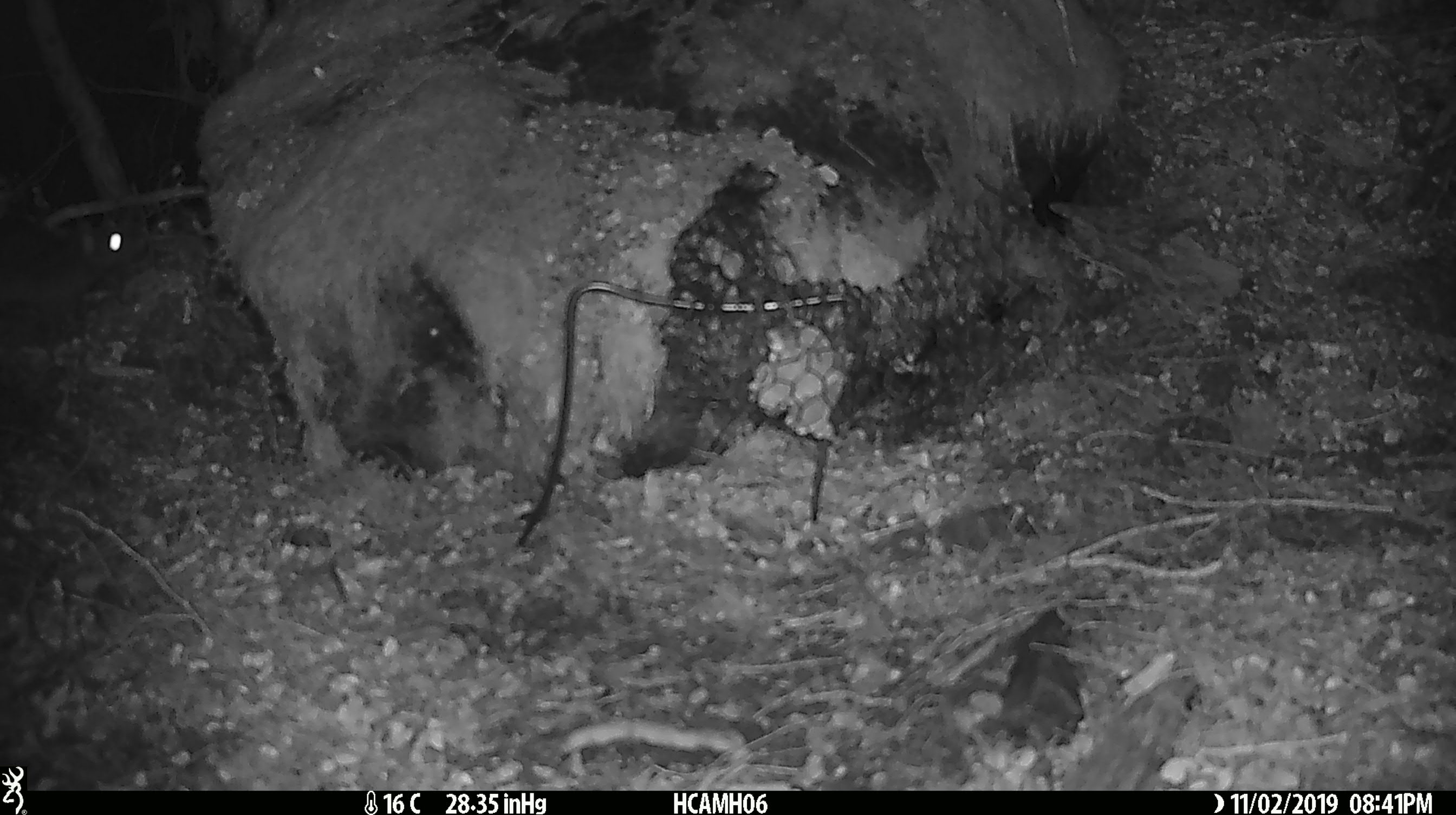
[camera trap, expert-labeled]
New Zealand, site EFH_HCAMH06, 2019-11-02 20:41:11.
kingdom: Animalia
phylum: Chordata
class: Mammalia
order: Rodentia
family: Muridae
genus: Rattus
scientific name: Rattus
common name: rat